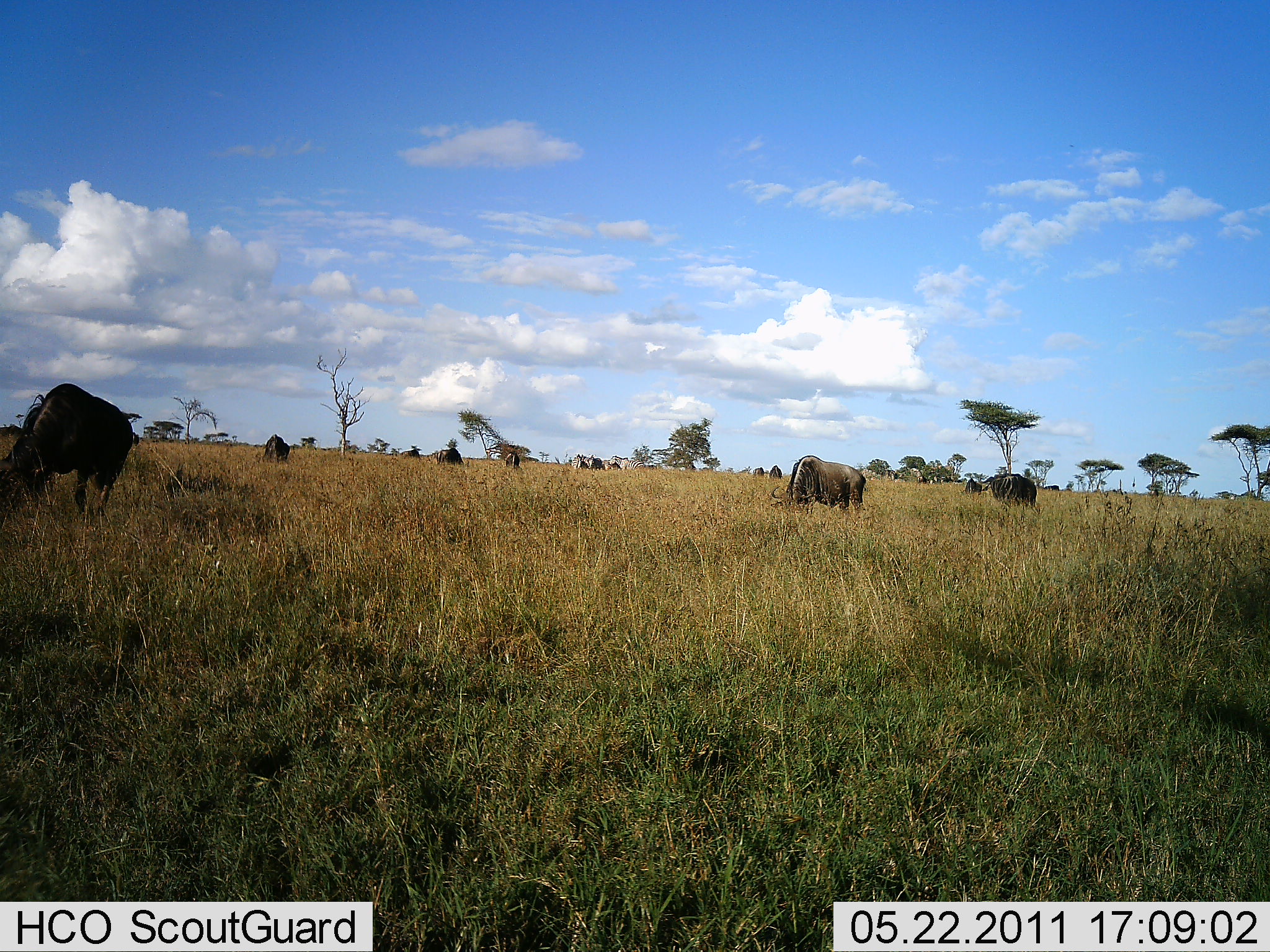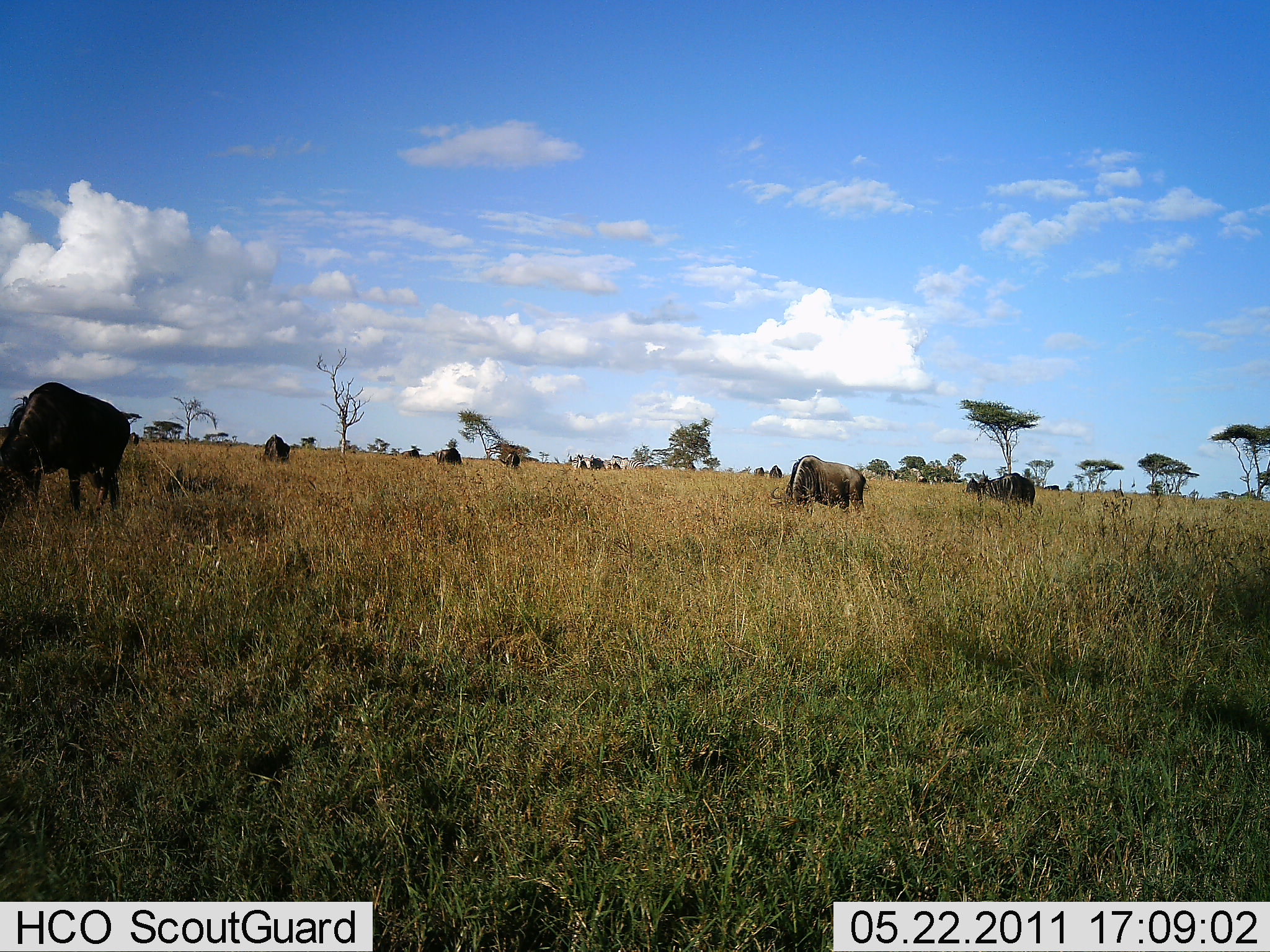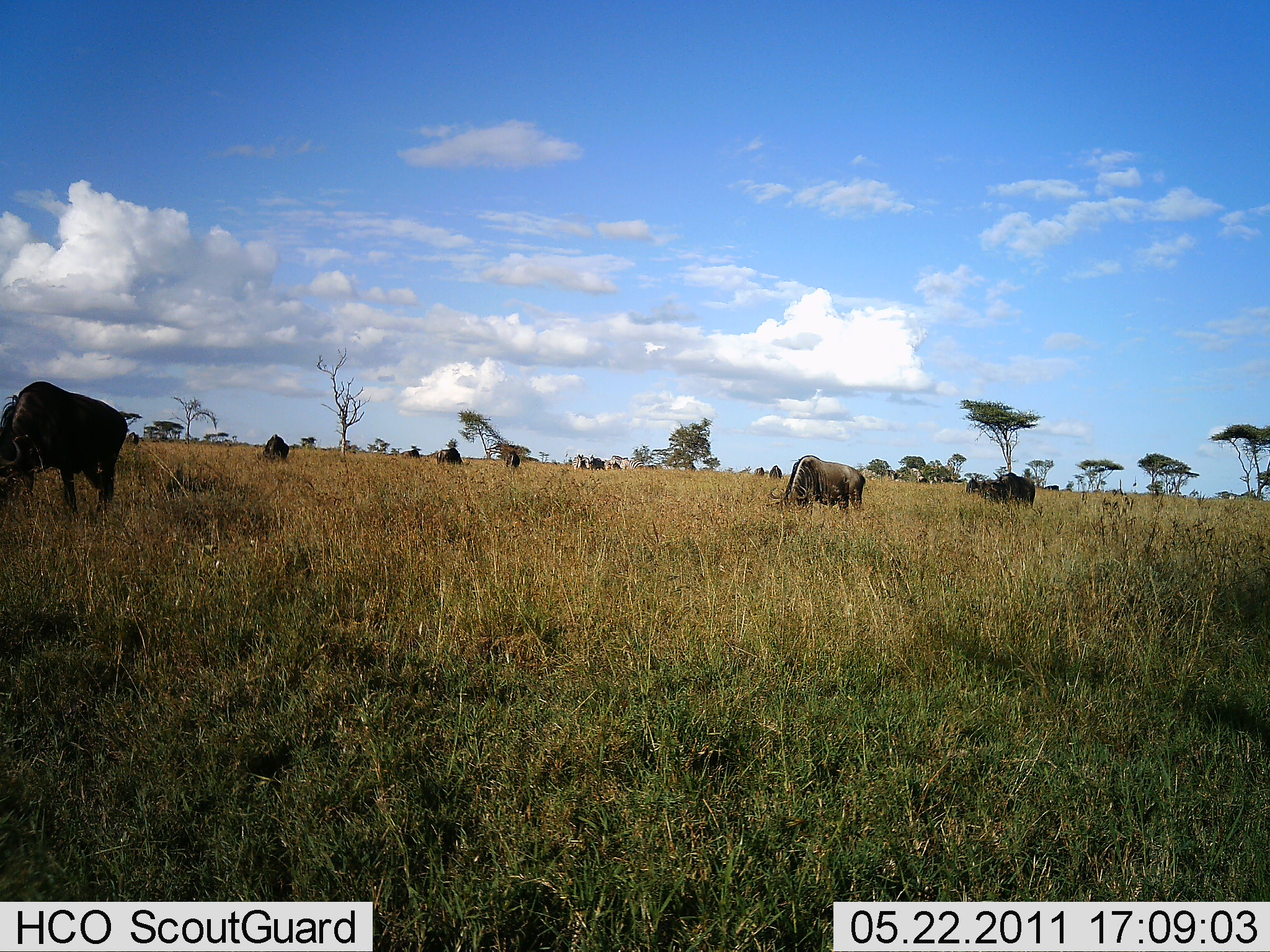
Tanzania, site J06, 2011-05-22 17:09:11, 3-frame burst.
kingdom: Animalia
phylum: Chordata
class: Mammalia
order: Artiodactyla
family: Bovidae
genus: Connochaetes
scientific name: Connochaetes taurinus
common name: blue wildebeest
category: wildebeest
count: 11-50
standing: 45%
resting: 0%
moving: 18%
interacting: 0%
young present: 0%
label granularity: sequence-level